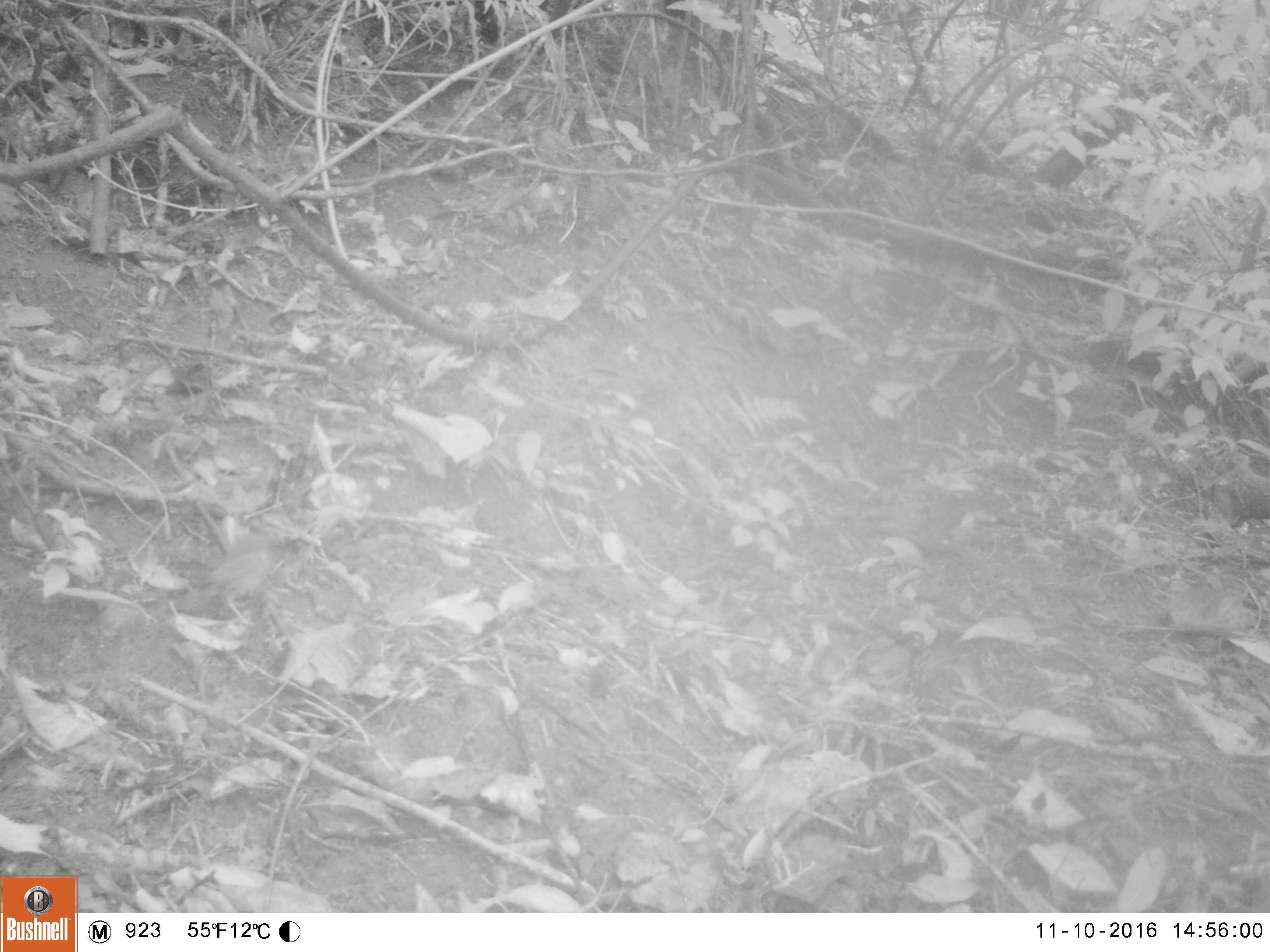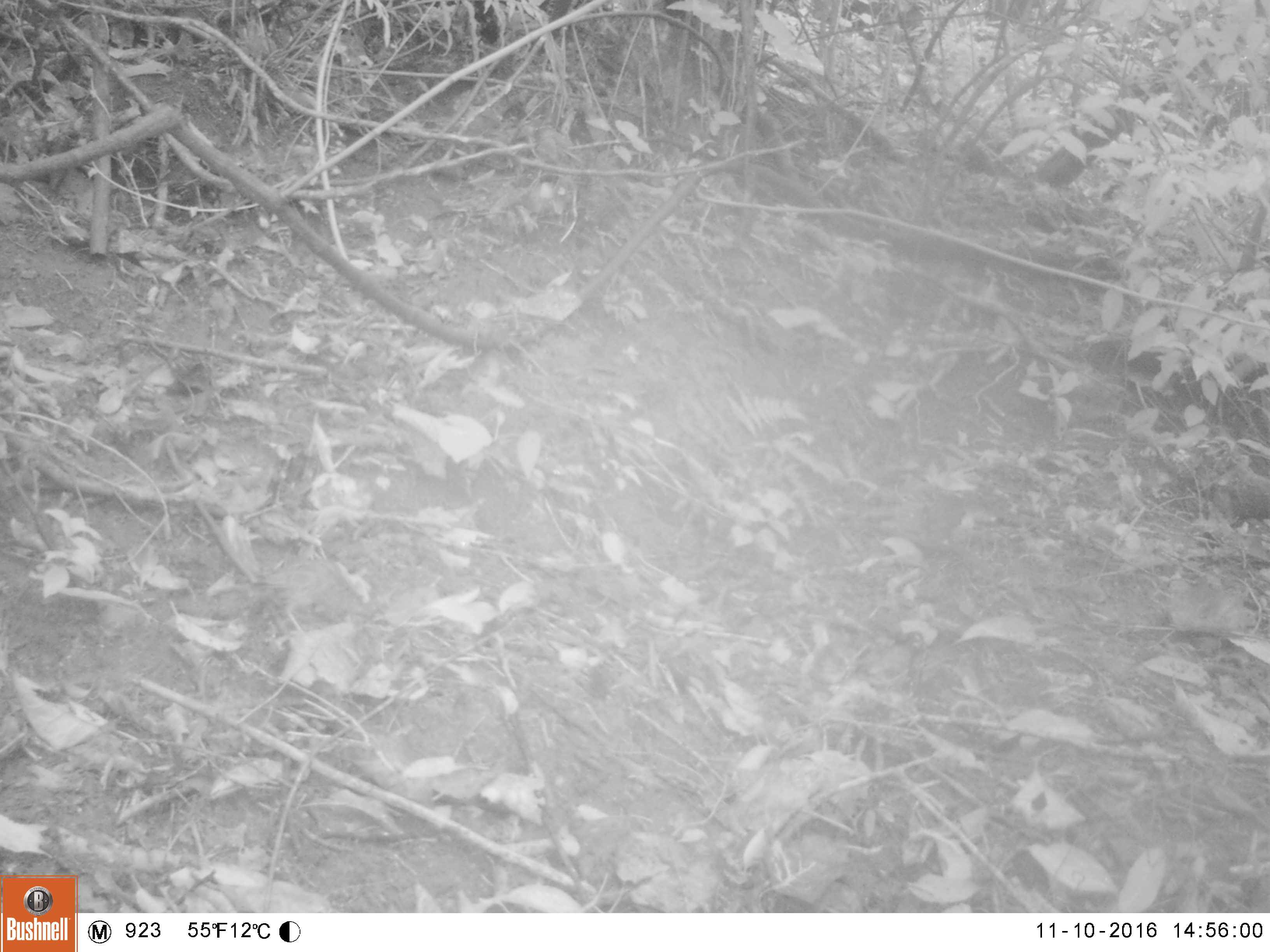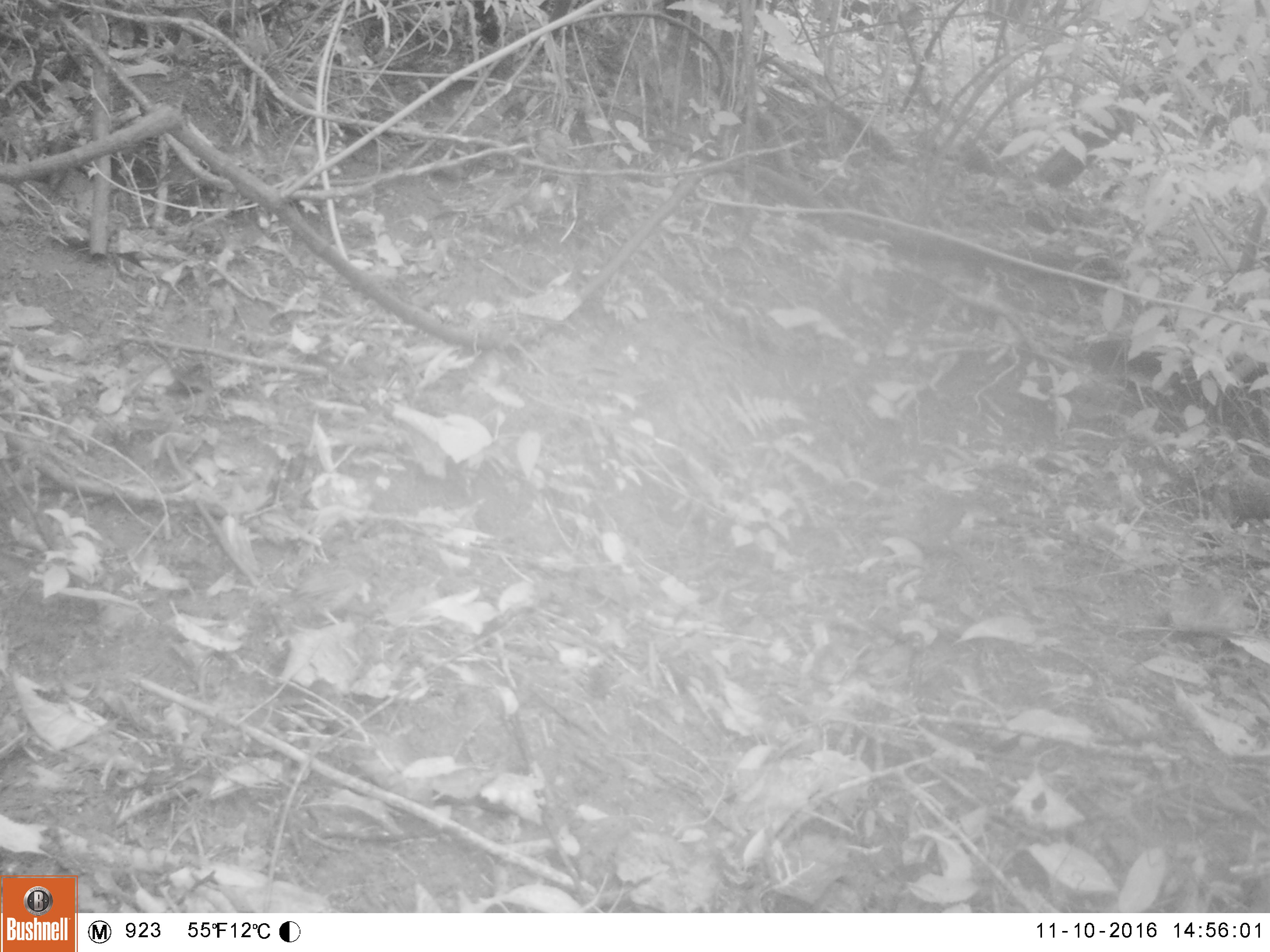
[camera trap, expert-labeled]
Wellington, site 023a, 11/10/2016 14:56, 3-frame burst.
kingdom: Animalia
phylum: Chordata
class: Aves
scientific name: Aves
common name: bird